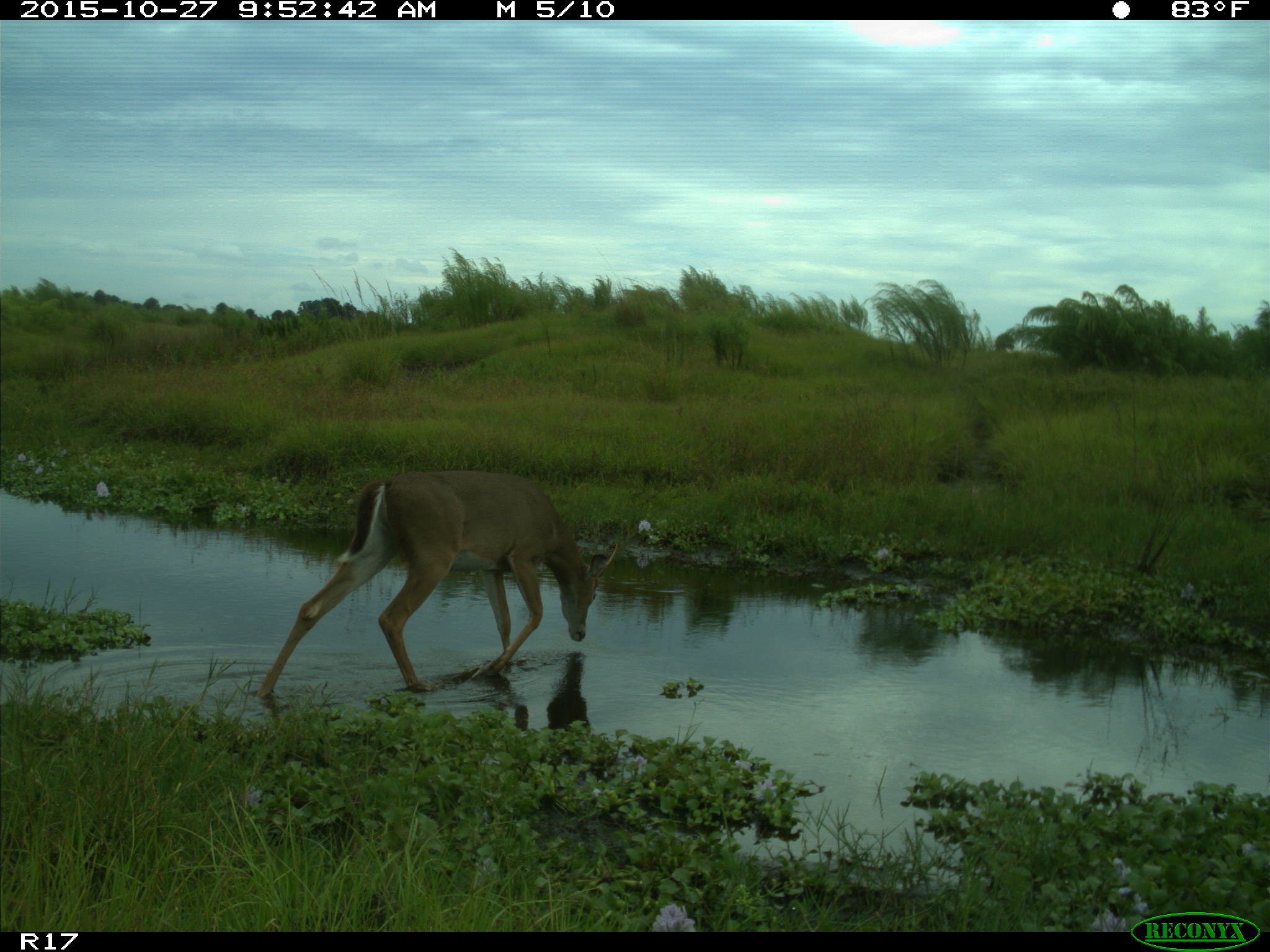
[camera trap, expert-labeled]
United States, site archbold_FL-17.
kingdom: Animalia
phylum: Chordata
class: Mammalia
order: Artiodactyla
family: Cervidae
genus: Odocoileus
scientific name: Odocoileus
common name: deer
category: unidentified deer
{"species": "unidentified deer (deer) (Odocoileus)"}